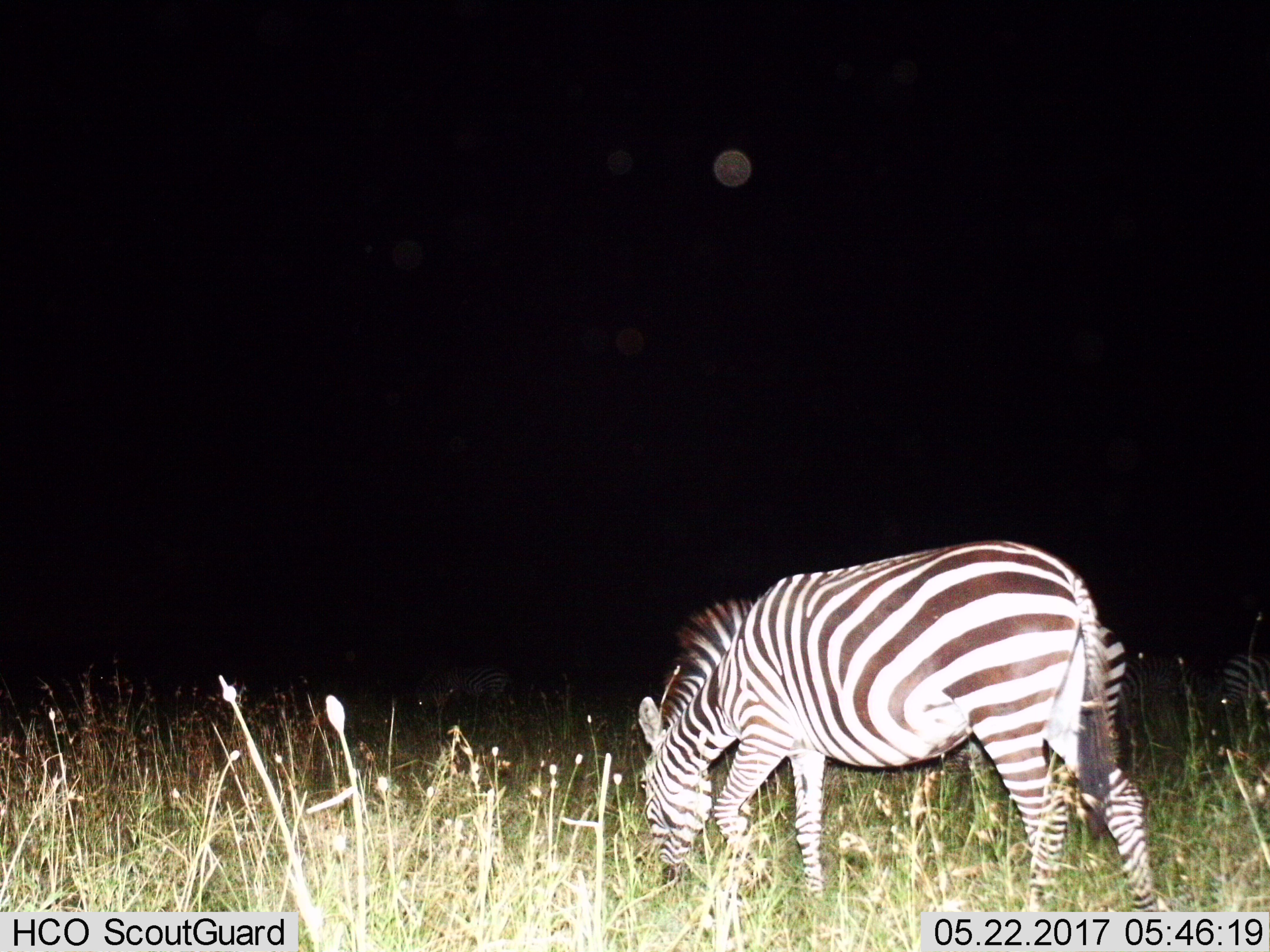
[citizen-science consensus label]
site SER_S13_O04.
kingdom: Animalia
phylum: Chordata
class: Mammalia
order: Perissodactyla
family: Equidae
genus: Equus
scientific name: Equus quagga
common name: plains zebra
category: zebraplains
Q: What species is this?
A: Zebraplains (plains zebra) (Equus quagga).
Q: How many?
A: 1.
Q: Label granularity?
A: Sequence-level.